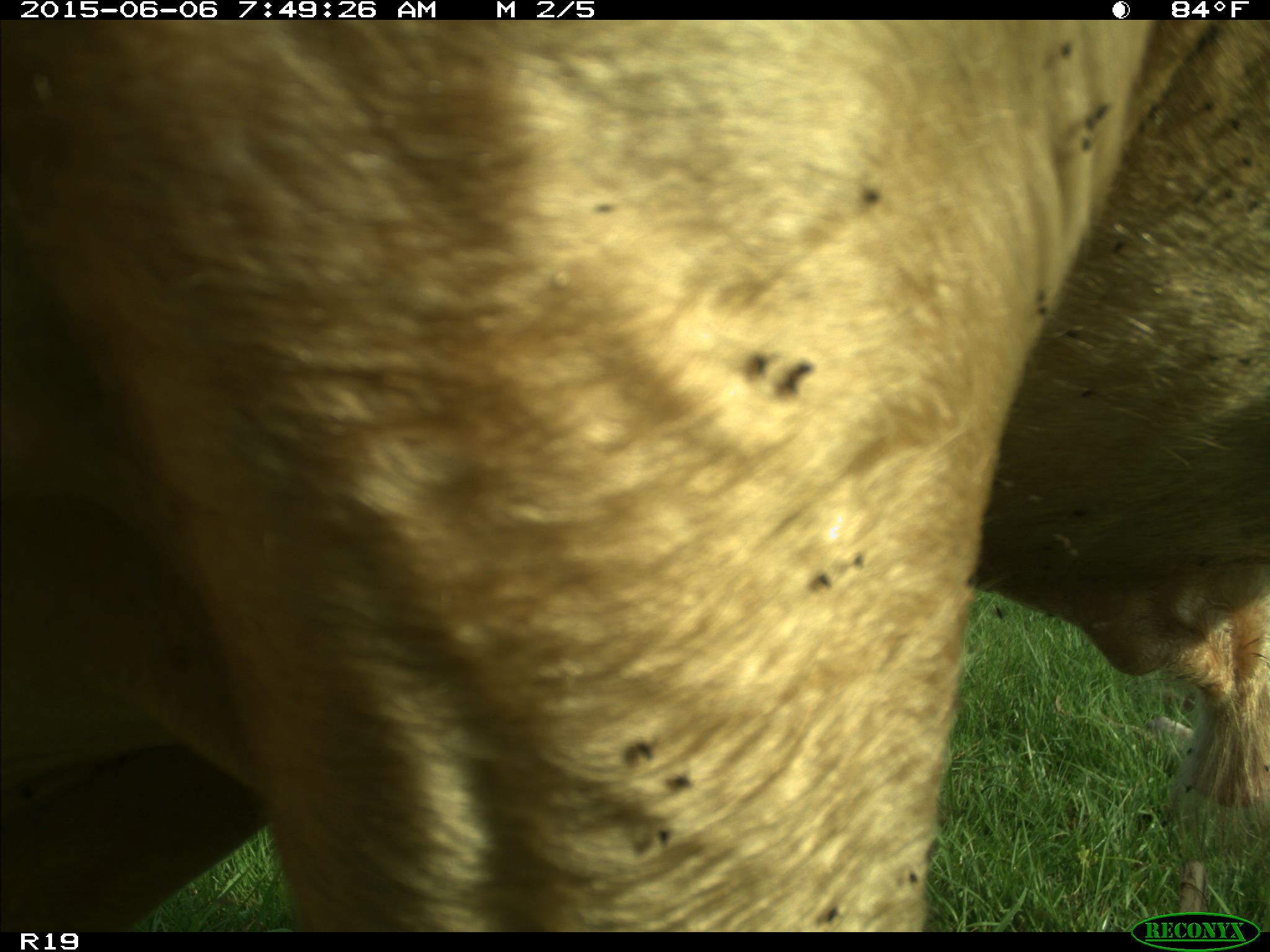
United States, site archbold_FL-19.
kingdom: Animalia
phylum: Chordata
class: Mammalia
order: Artiodactyla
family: Bovidae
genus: Bos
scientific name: Bos taurus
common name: domestic cow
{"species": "Bos taurus (domestic cow)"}